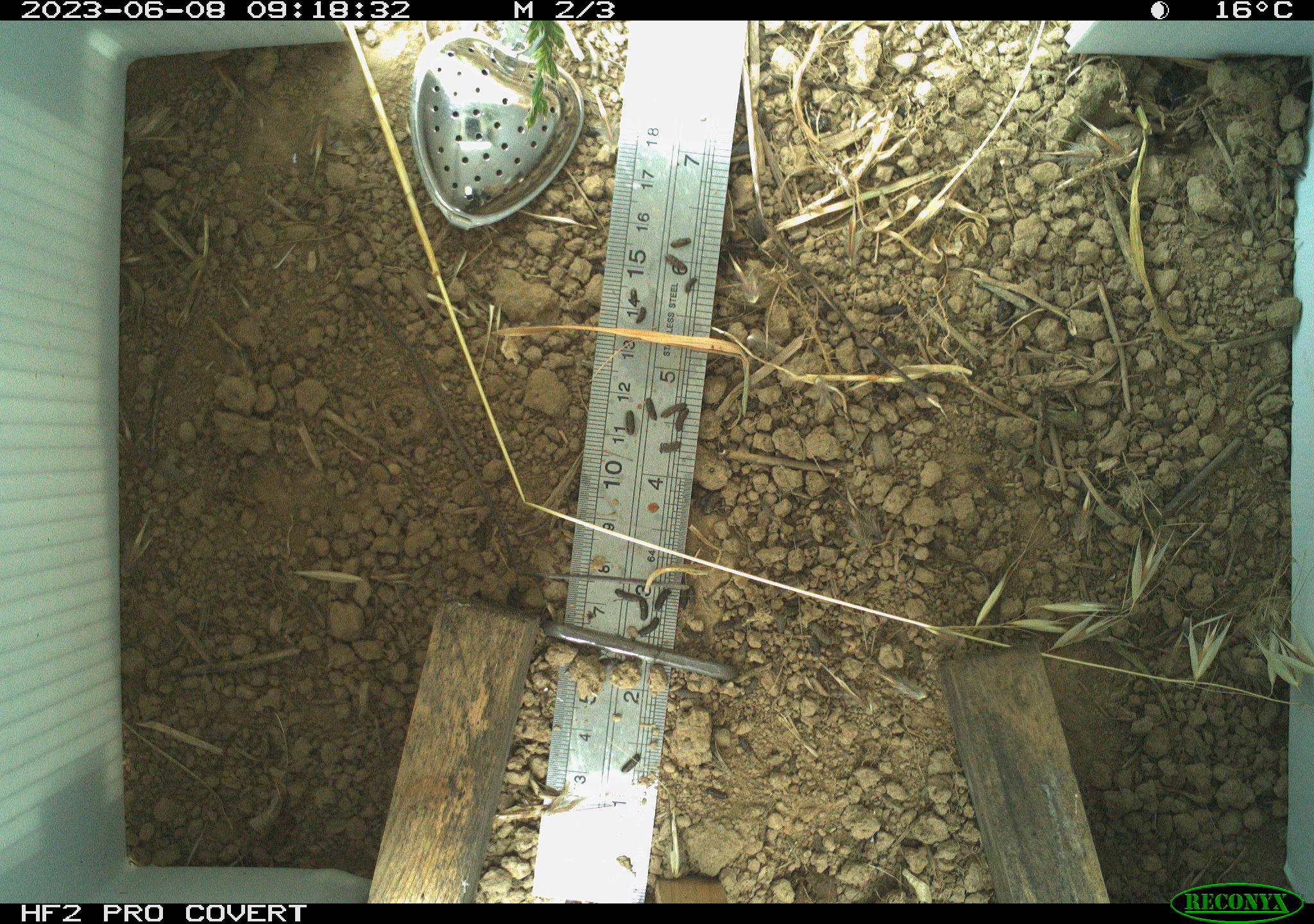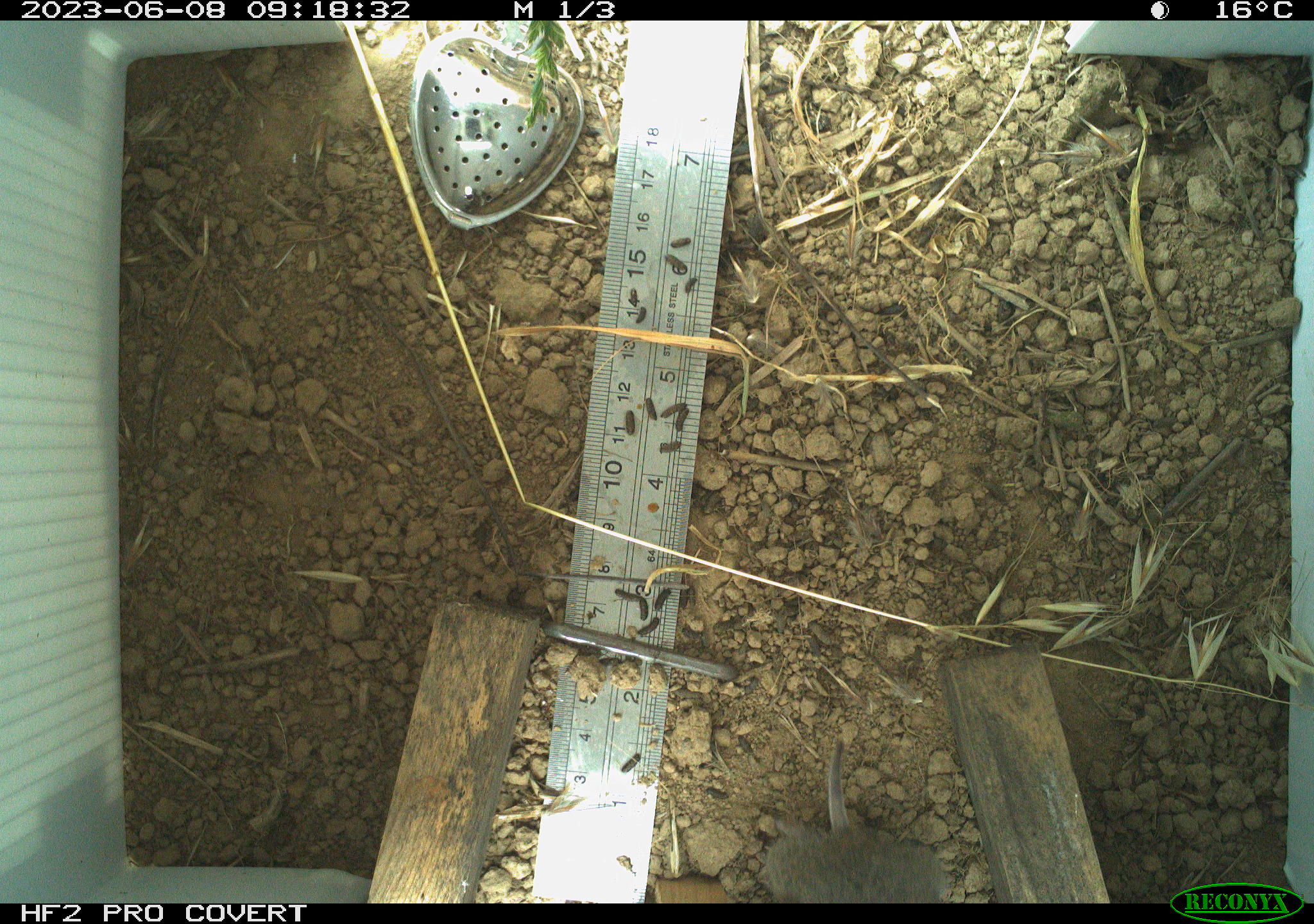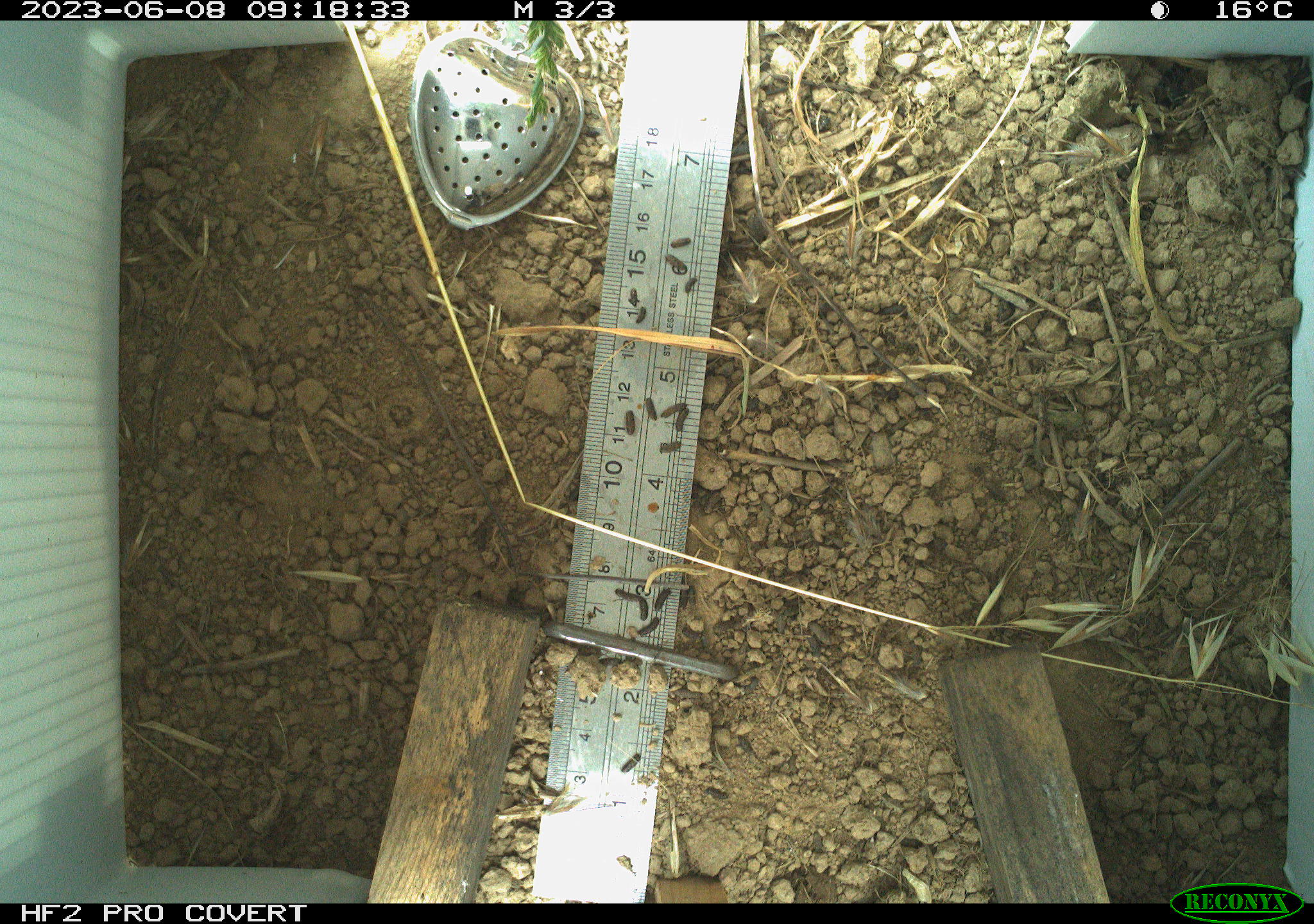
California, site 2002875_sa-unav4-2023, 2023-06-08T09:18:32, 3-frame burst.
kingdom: Animalia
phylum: Chordata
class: Mammalia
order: Rodentia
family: Cricetidae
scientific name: Arvicolinae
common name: voles, lemmings, and muskrats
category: arvicolinae subfamily